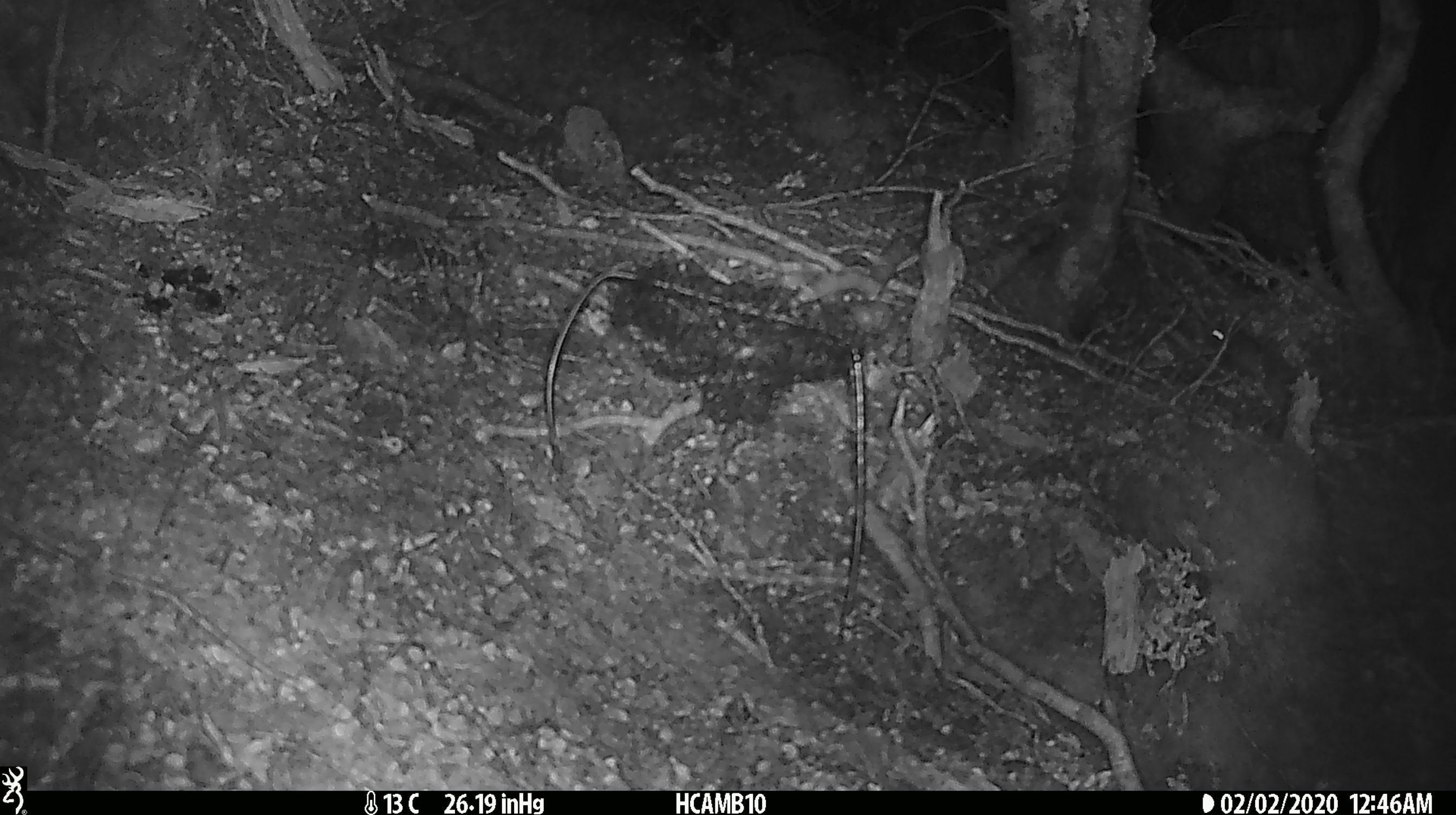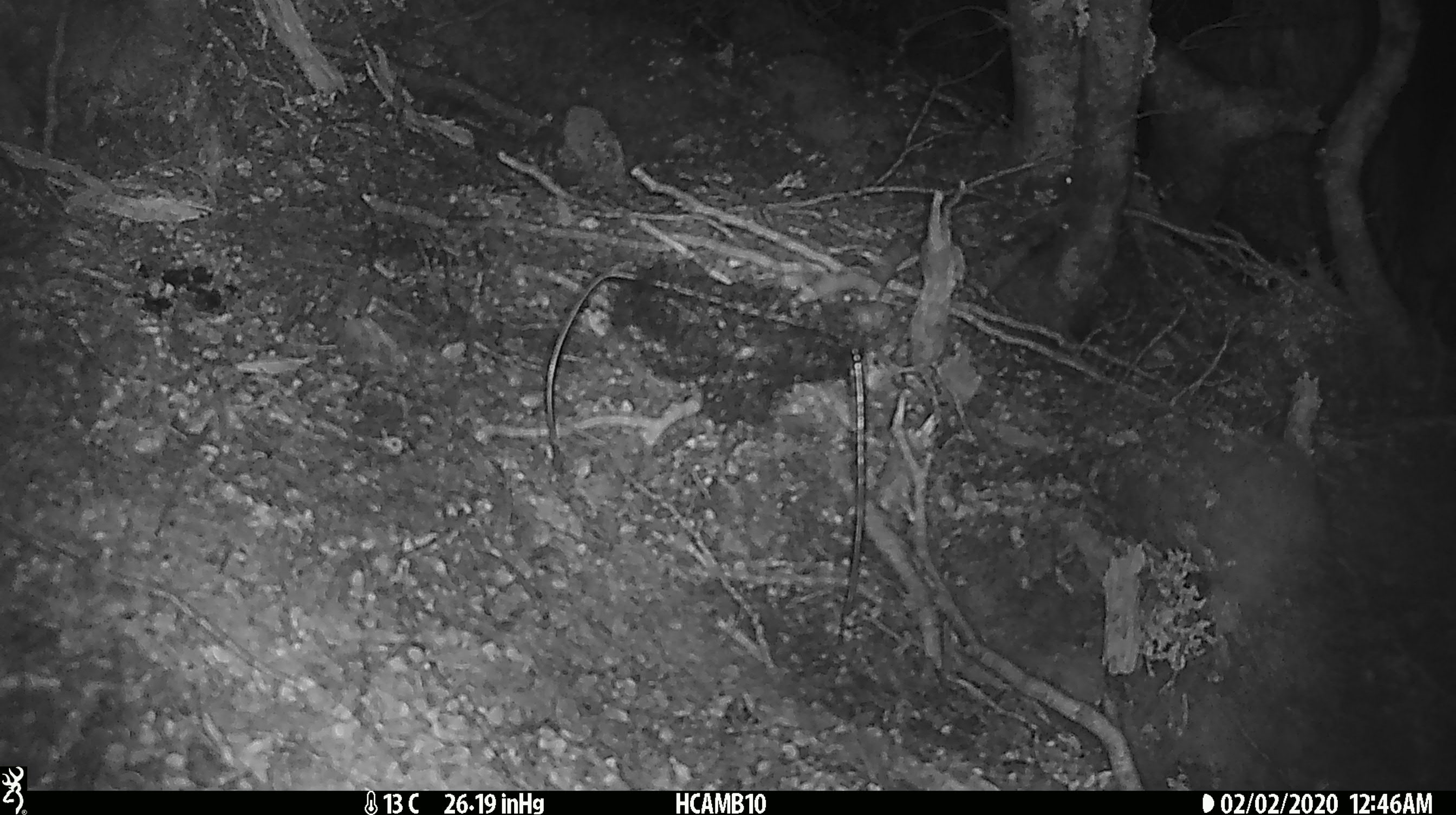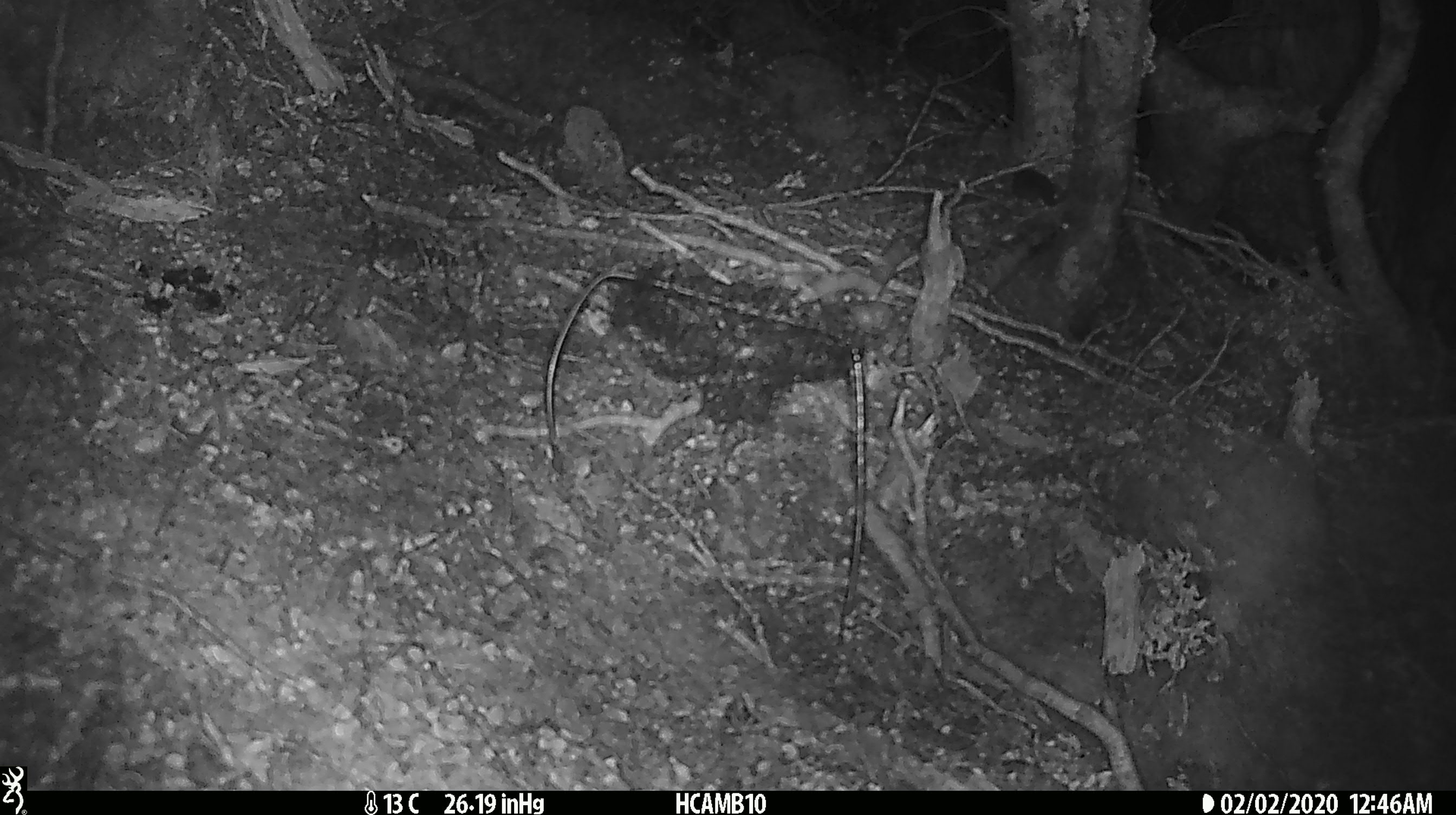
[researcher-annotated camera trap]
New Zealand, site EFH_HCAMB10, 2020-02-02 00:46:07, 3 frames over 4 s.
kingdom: Animalia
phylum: Chordata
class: Mammalia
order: Rodentia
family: Muridae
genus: Mus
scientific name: Mus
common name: mouse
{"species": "mouse (Mus)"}